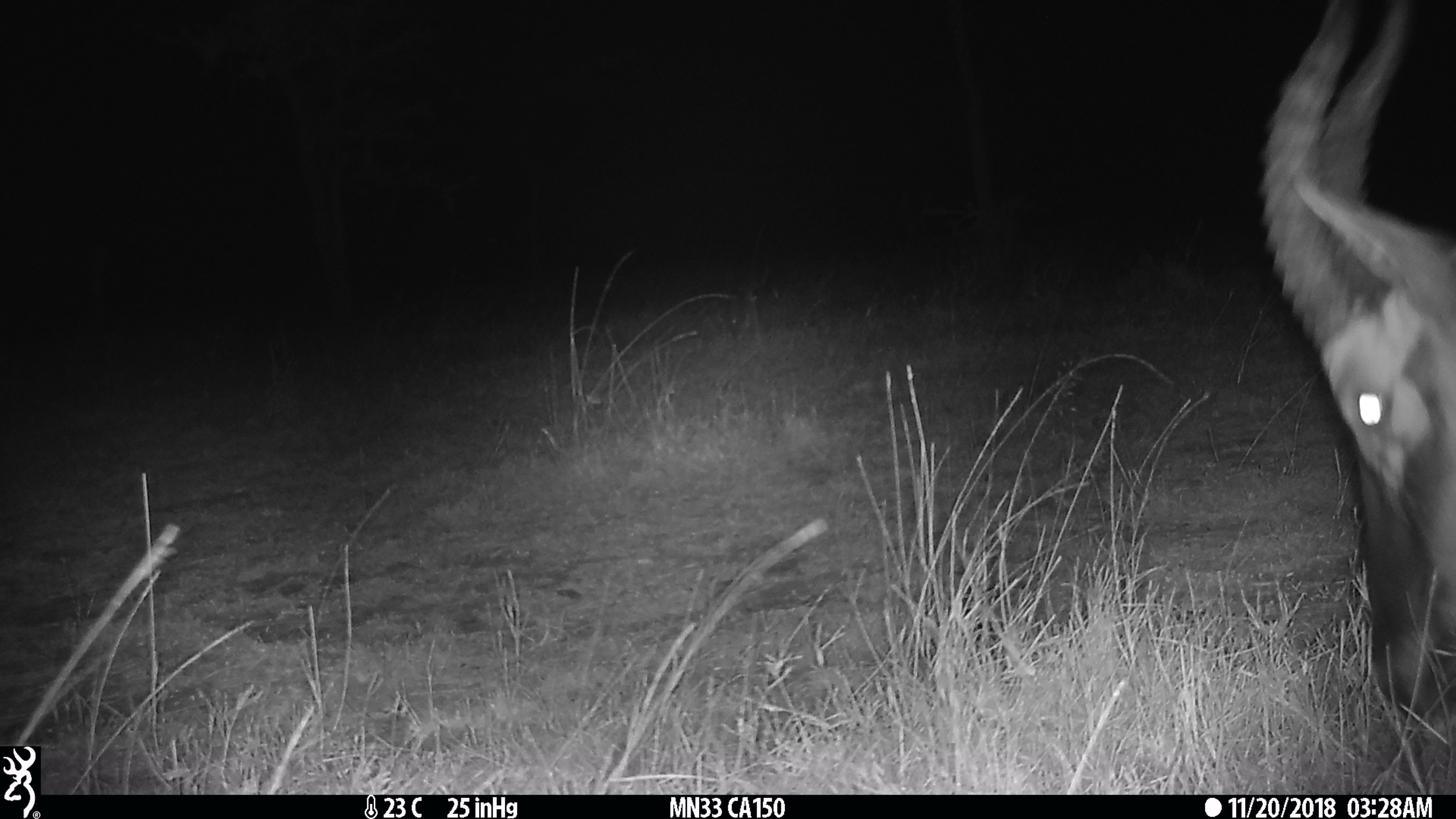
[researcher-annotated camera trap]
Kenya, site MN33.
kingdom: Animalia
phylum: Chordata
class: Mammalia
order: Artiodactyla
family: Bovidae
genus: Damaliscus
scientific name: Damaliscus lunatus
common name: topi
Topi (Damaliscus lunatus).